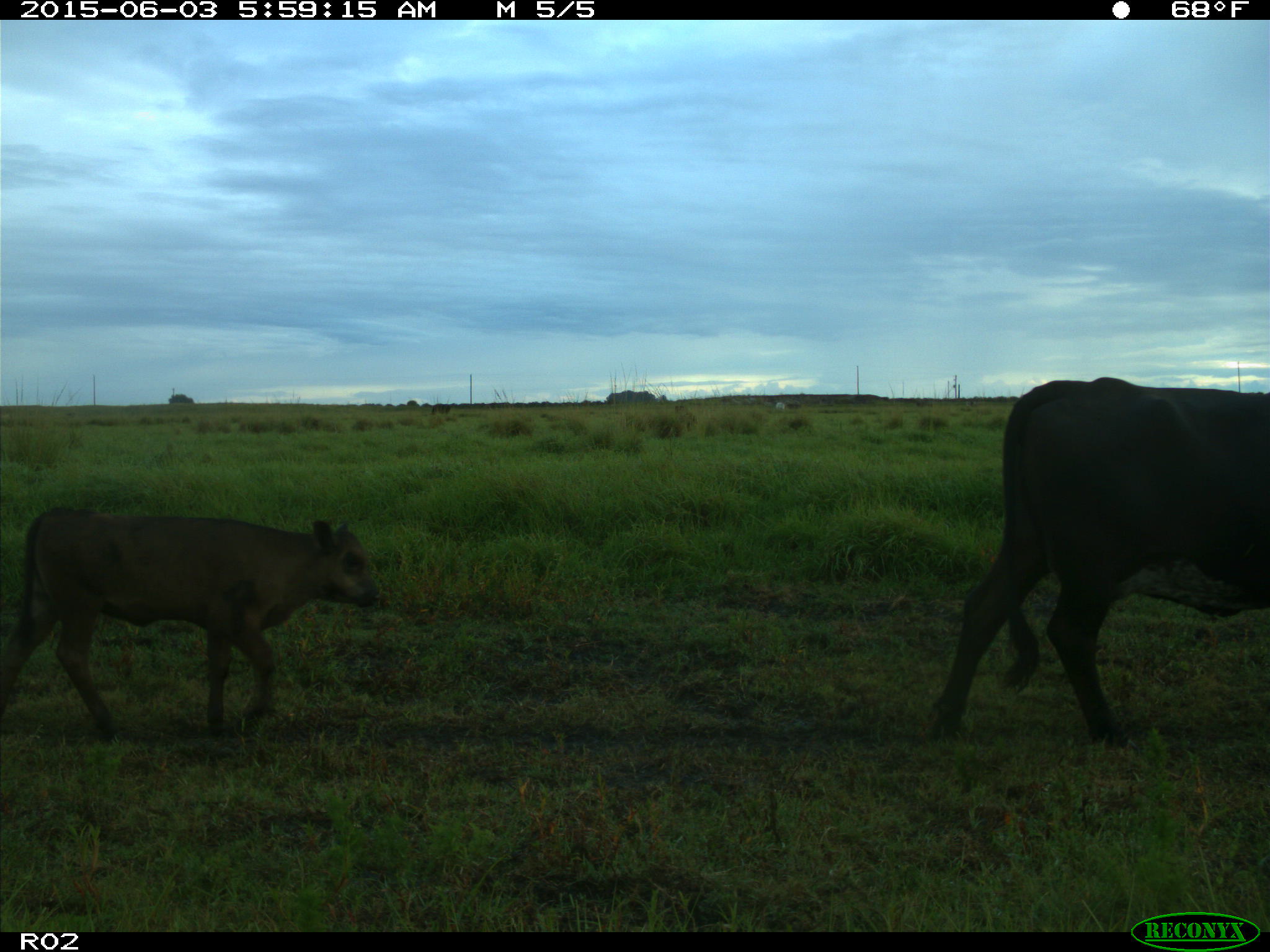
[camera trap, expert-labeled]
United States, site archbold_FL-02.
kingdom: Animalia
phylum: Chordata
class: Mammalia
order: Artiodactyla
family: Bovidae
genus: Bos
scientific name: Bos taurus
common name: domestic cow